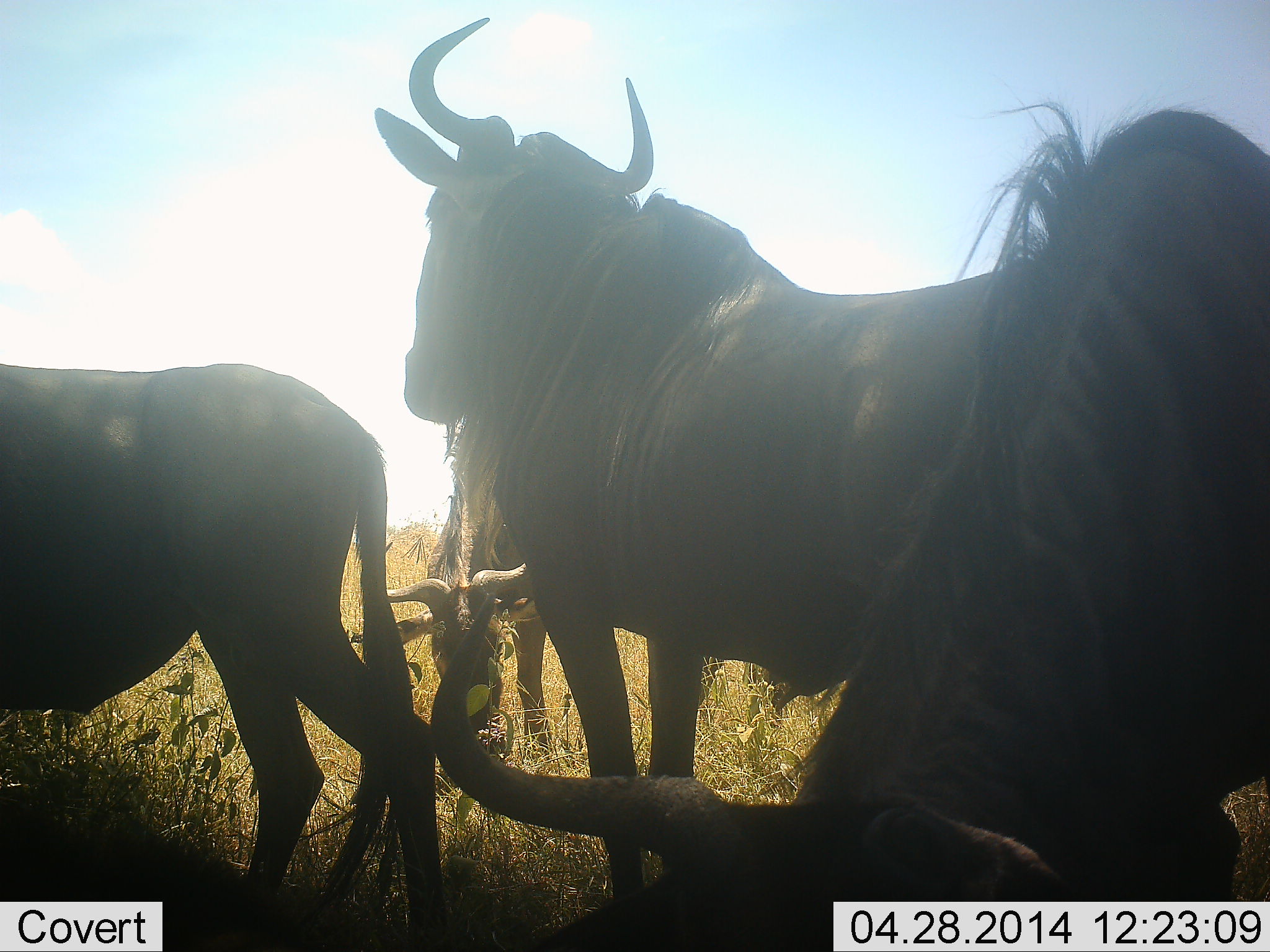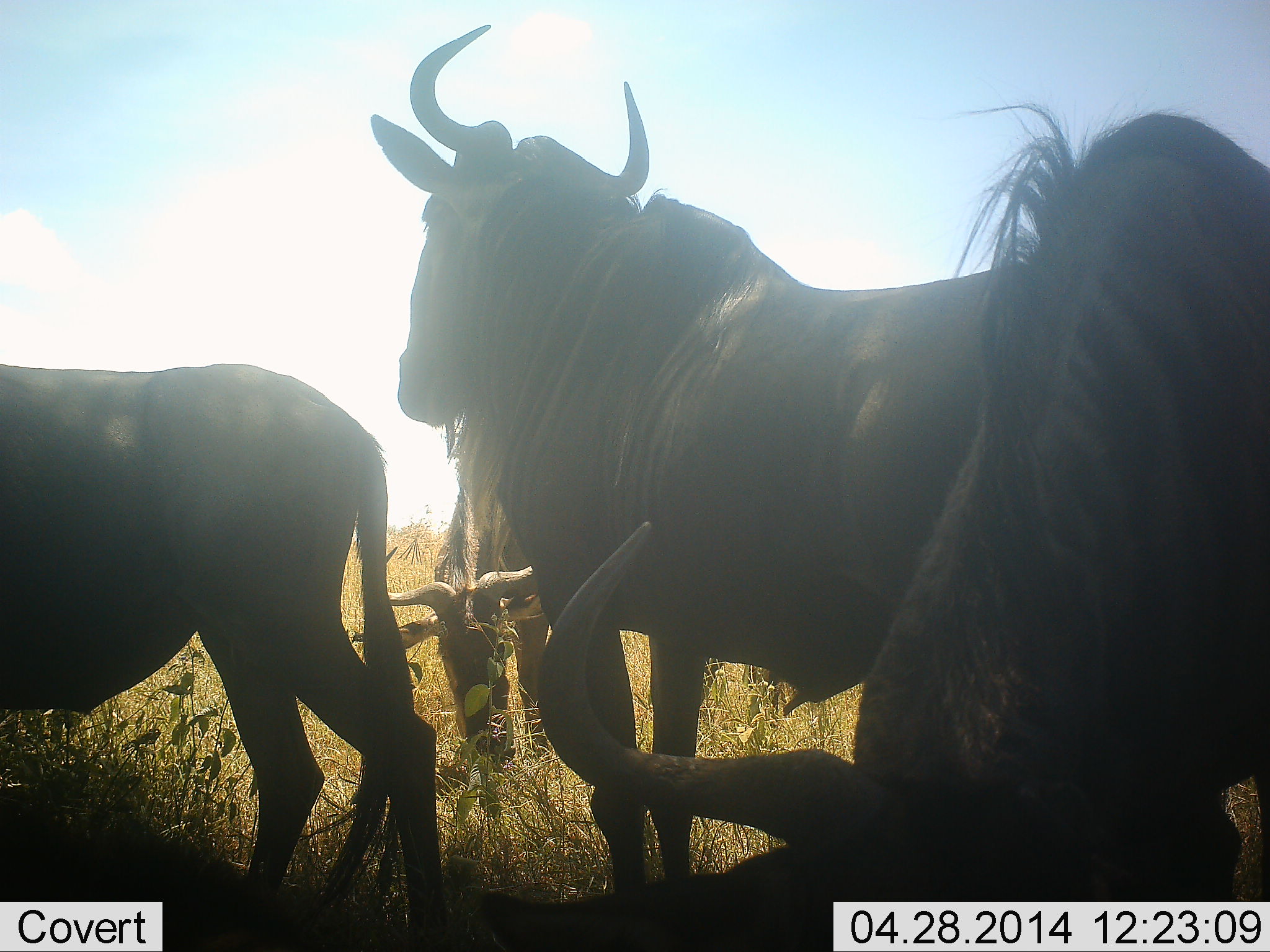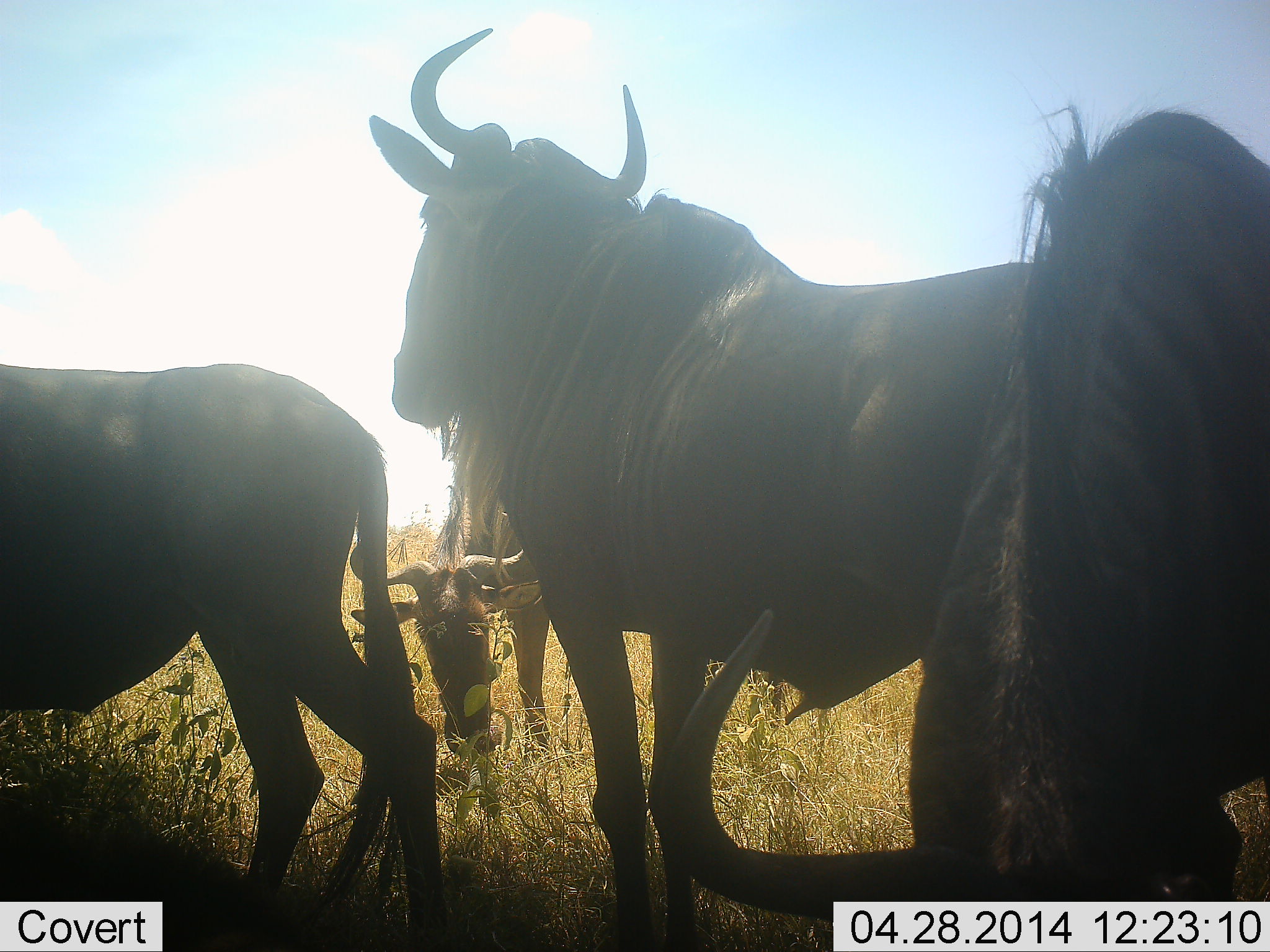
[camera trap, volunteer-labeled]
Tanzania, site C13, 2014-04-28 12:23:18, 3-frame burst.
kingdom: Animalia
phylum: Chordata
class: Mammalia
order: Artiodactyla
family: Bovidae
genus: Connochaetes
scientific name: Connochaetes taurinus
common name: blue wildebeest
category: wildebeest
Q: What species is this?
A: Wildebeest (blue wildebeest) (Connochaetes taurinus).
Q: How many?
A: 4.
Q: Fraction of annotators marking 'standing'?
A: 76%.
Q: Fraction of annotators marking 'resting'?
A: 5%.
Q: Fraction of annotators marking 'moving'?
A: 3%.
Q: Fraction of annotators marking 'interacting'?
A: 0%.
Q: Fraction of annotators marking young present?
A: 0%.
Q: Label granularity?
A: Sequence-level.